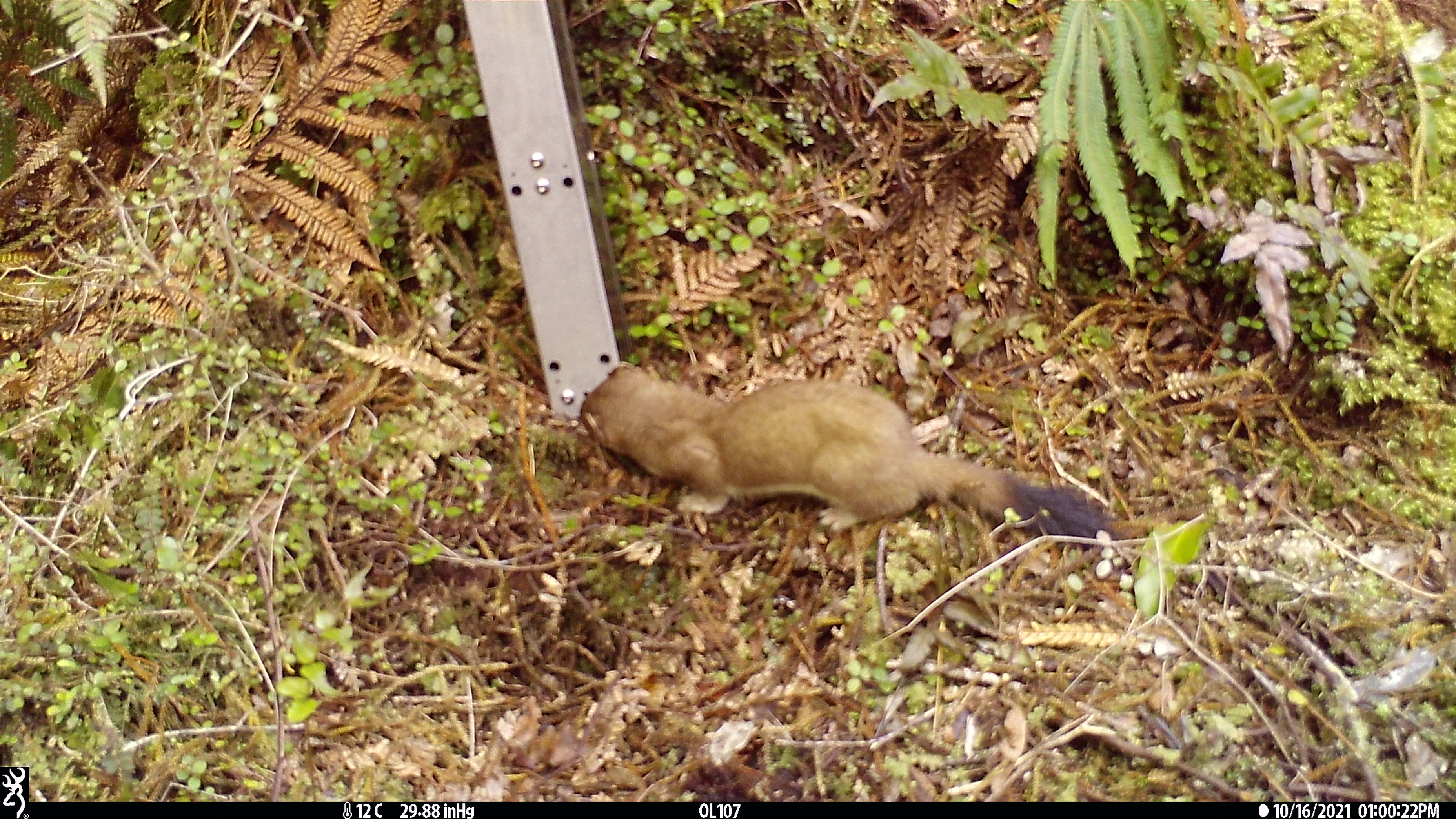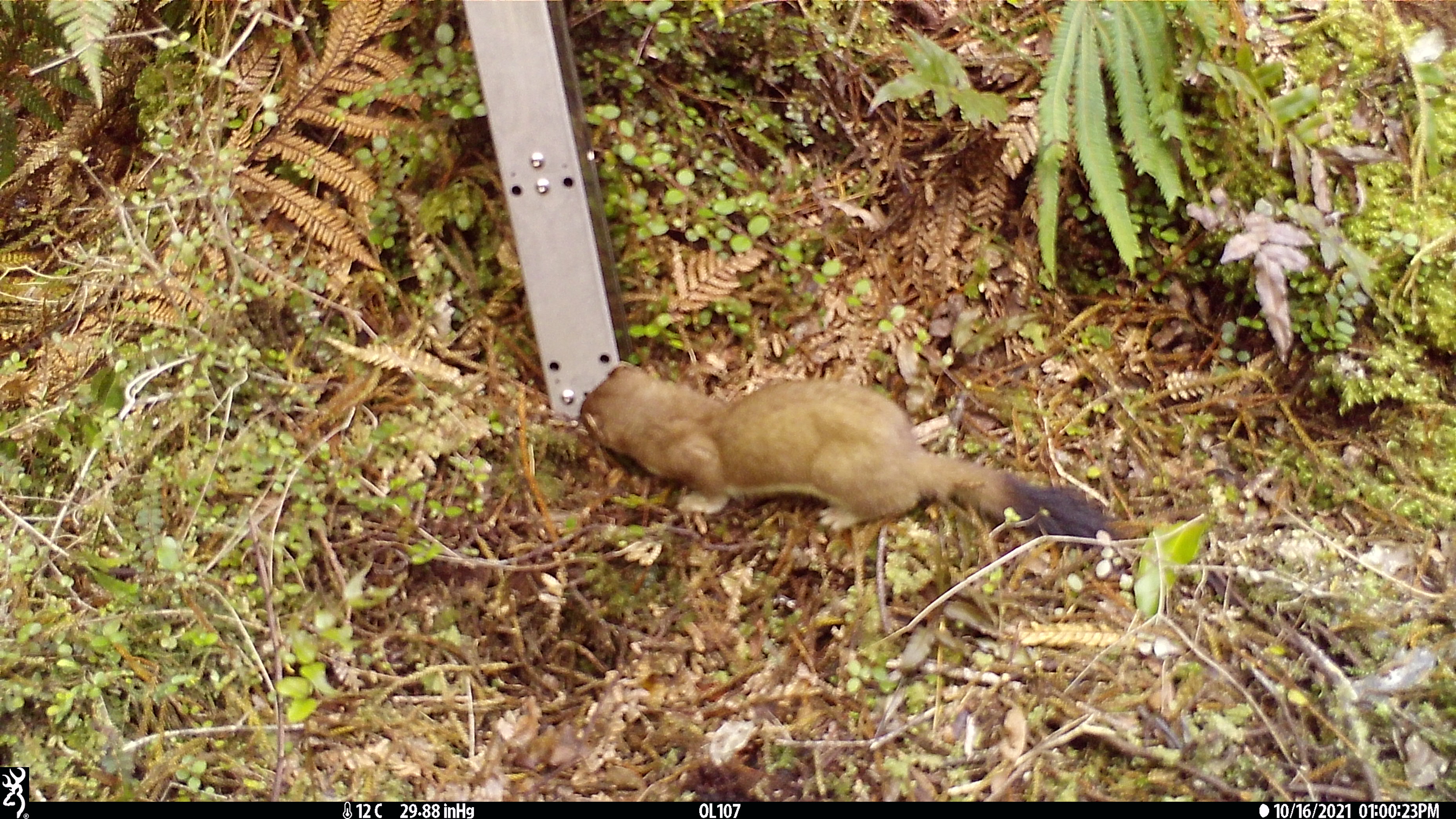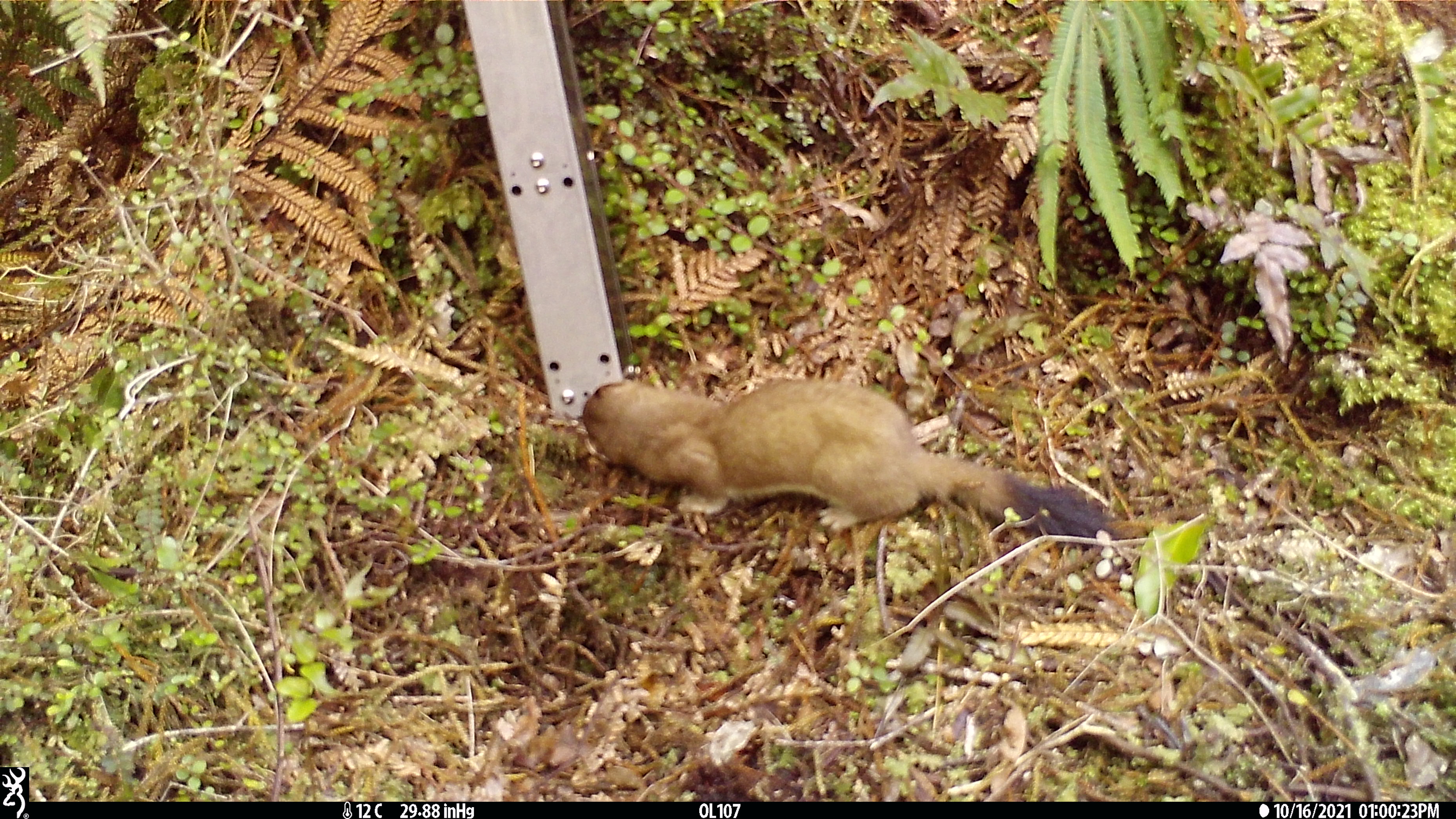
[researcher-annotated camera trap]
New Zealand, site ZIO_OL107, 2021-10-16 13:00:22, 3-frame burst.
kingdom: Animalia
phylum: Chordata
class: Mammalia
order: Carnivora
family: Mustelidae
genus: Mustela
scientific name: Mustela erminea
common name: stoat